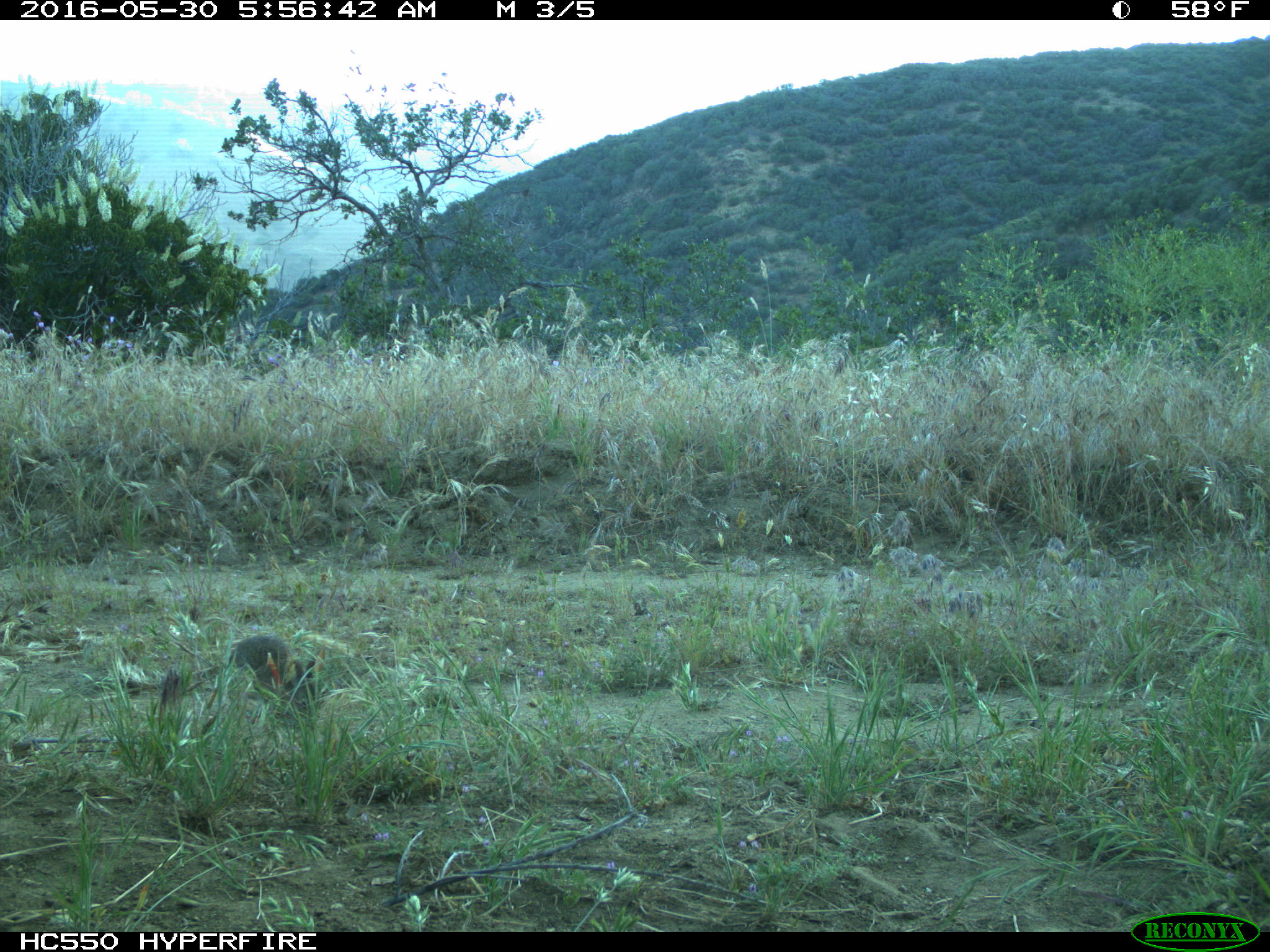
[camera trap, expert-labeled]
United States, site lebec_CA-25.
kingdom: Animalia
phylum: Chordata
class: Mammalia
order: Lagomorpha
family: Leporidae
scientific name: Leporidae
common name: rabbits and hares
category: unidentified rabbit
Unidentified rabbit (rabbits and hares) (Leporidae).